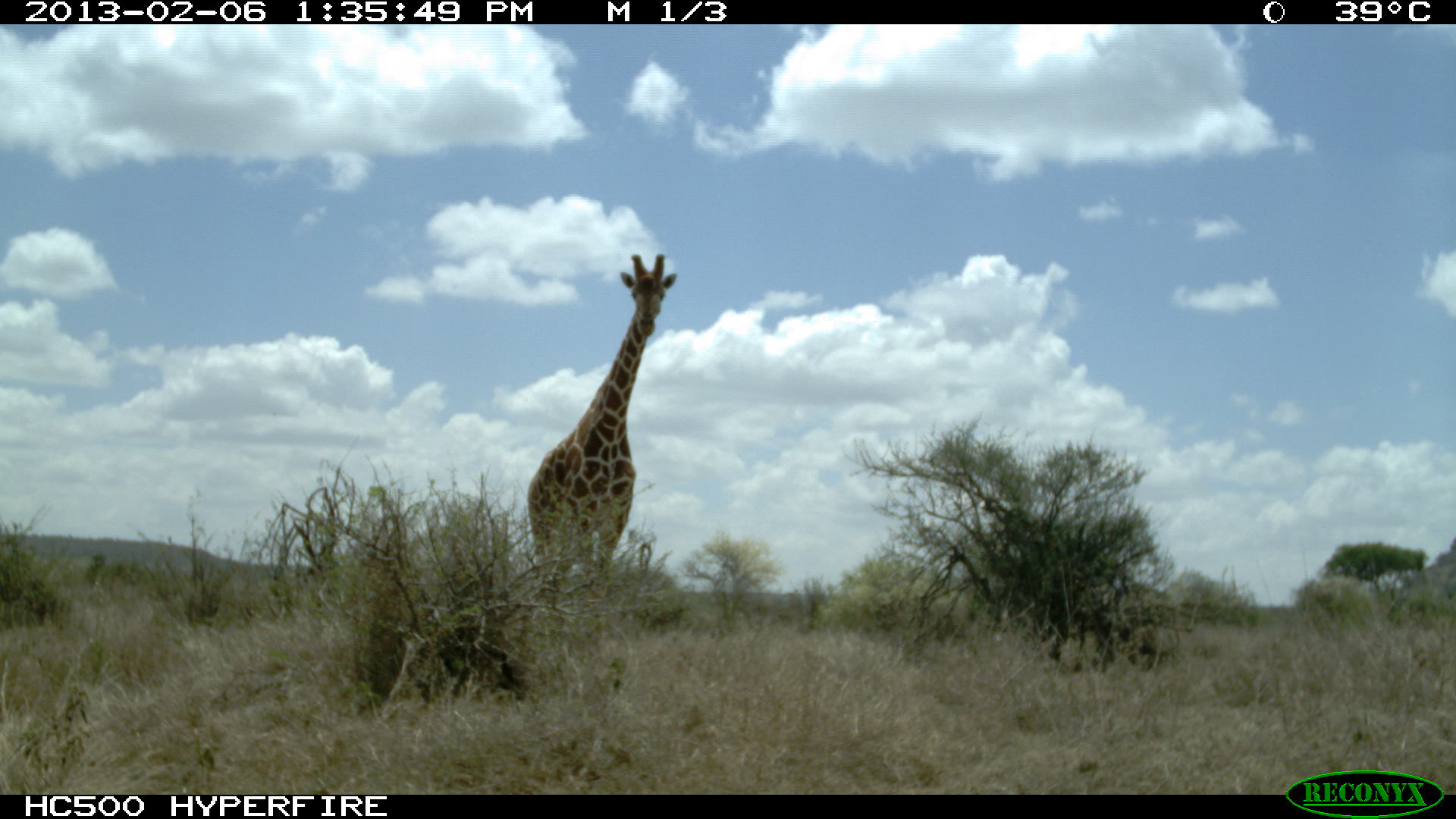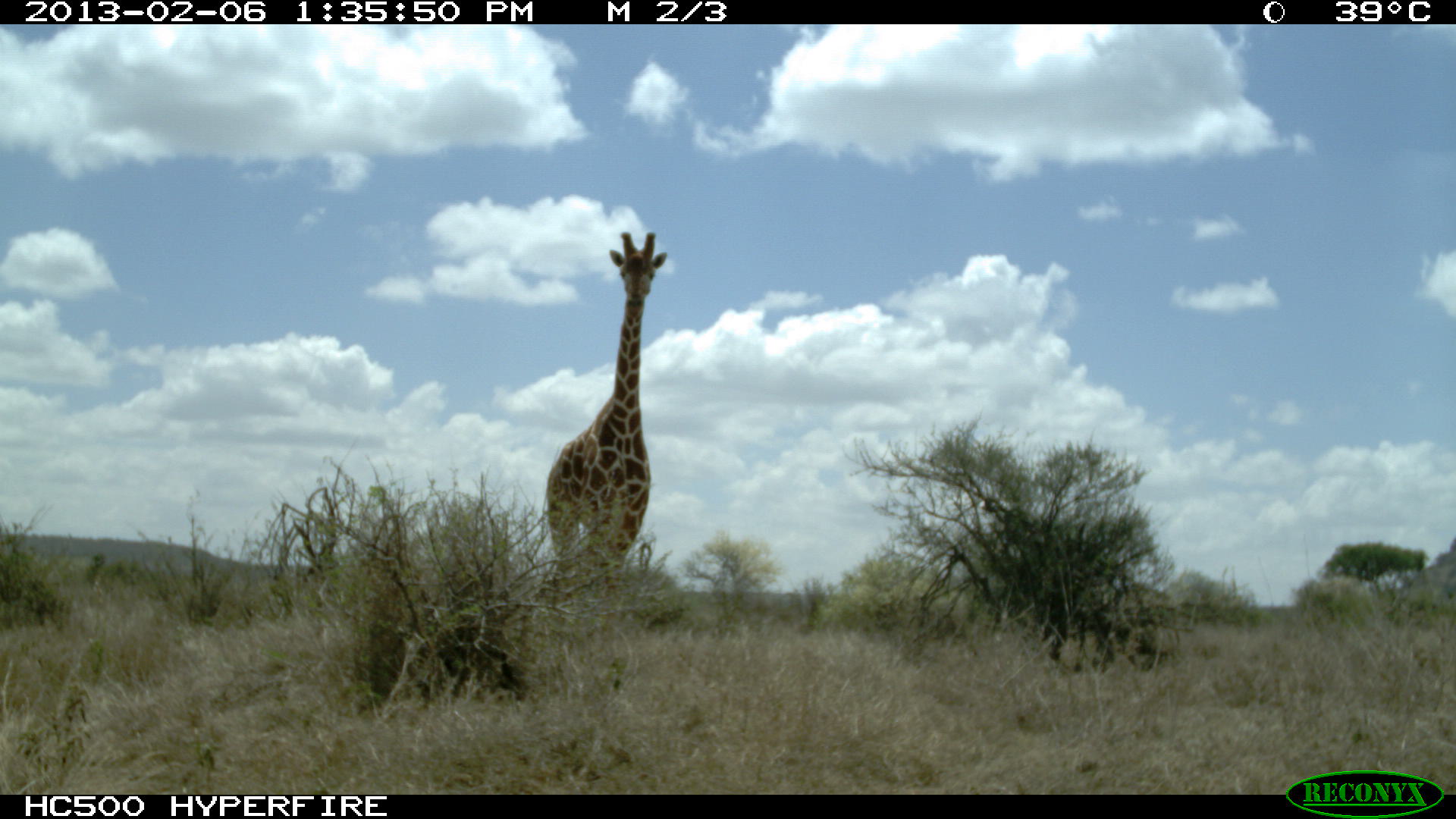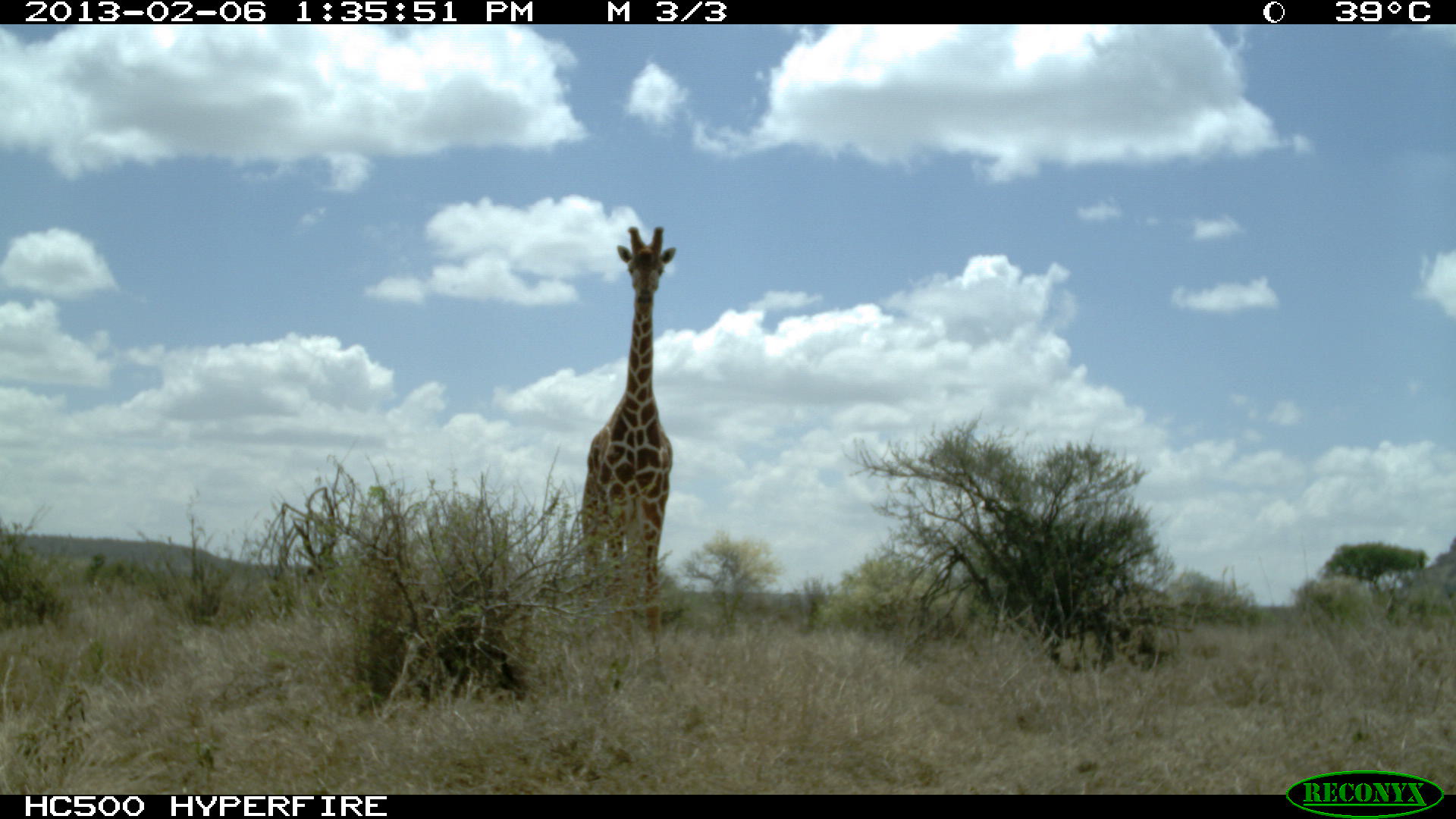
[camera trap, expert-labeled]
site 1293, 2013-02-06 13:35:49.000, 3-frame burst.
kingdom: Animalia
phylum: Chordata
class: Mammalia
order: Artiodactyla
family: Giraffidae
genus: Giraffa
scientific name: Giraffa camelopardalis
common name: giraffe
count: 1